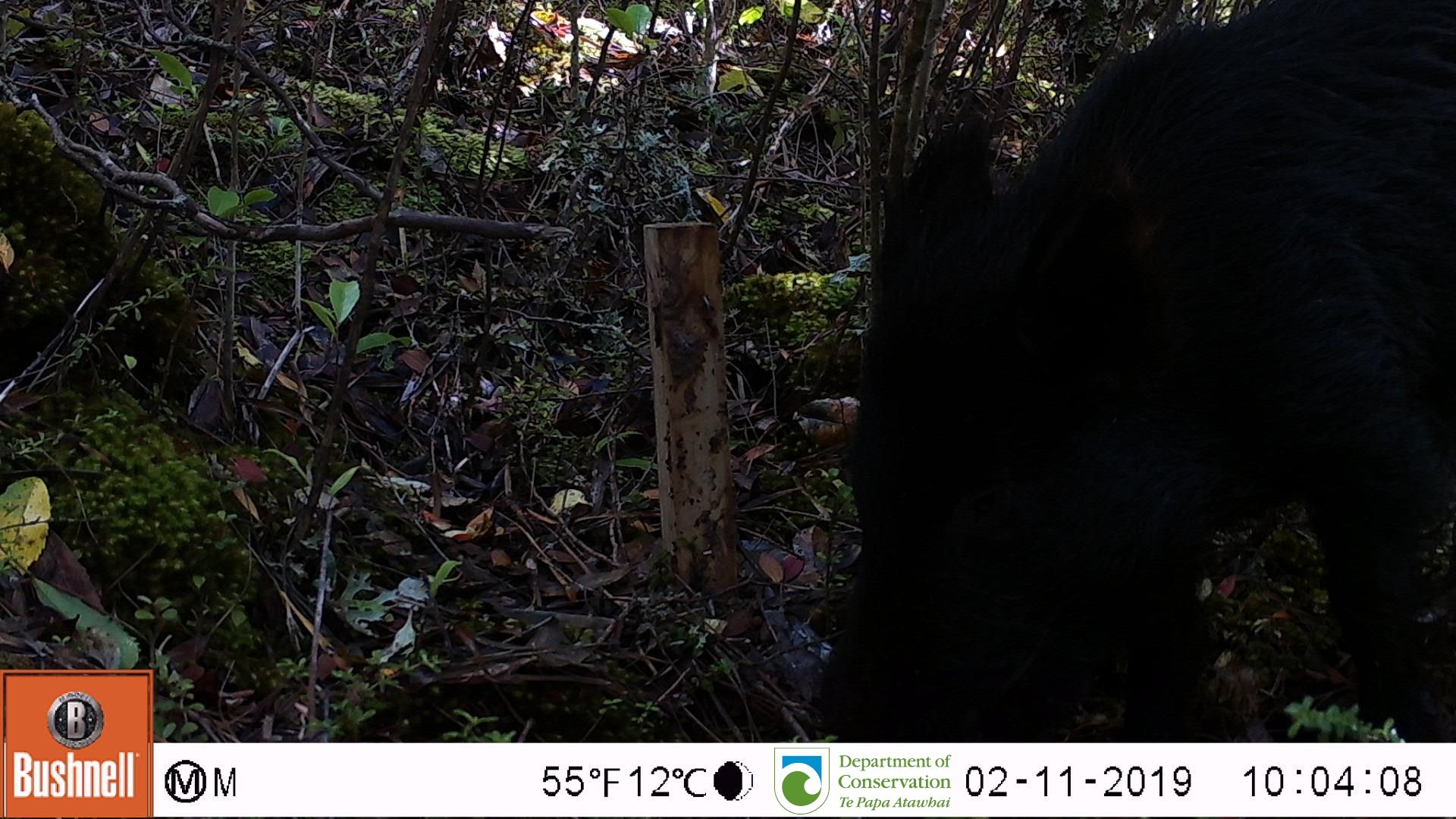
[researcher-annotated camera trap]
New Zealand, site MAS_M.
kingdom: Animalia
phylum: Chordata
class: Mammalia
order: Artiodactyla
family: Suidae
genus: Sus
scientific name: Sus scrofa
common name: pig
Pig (Sus scrofa).